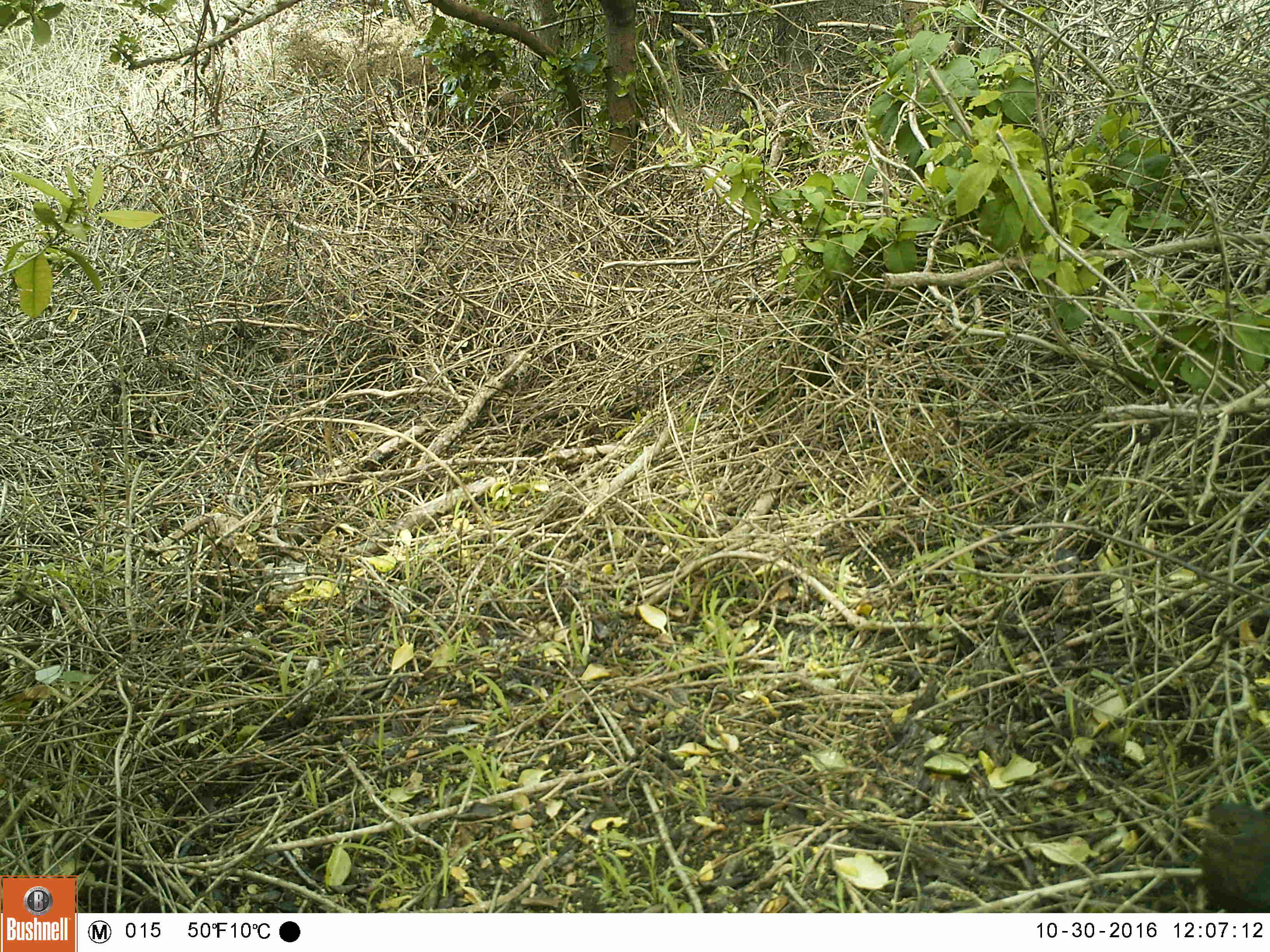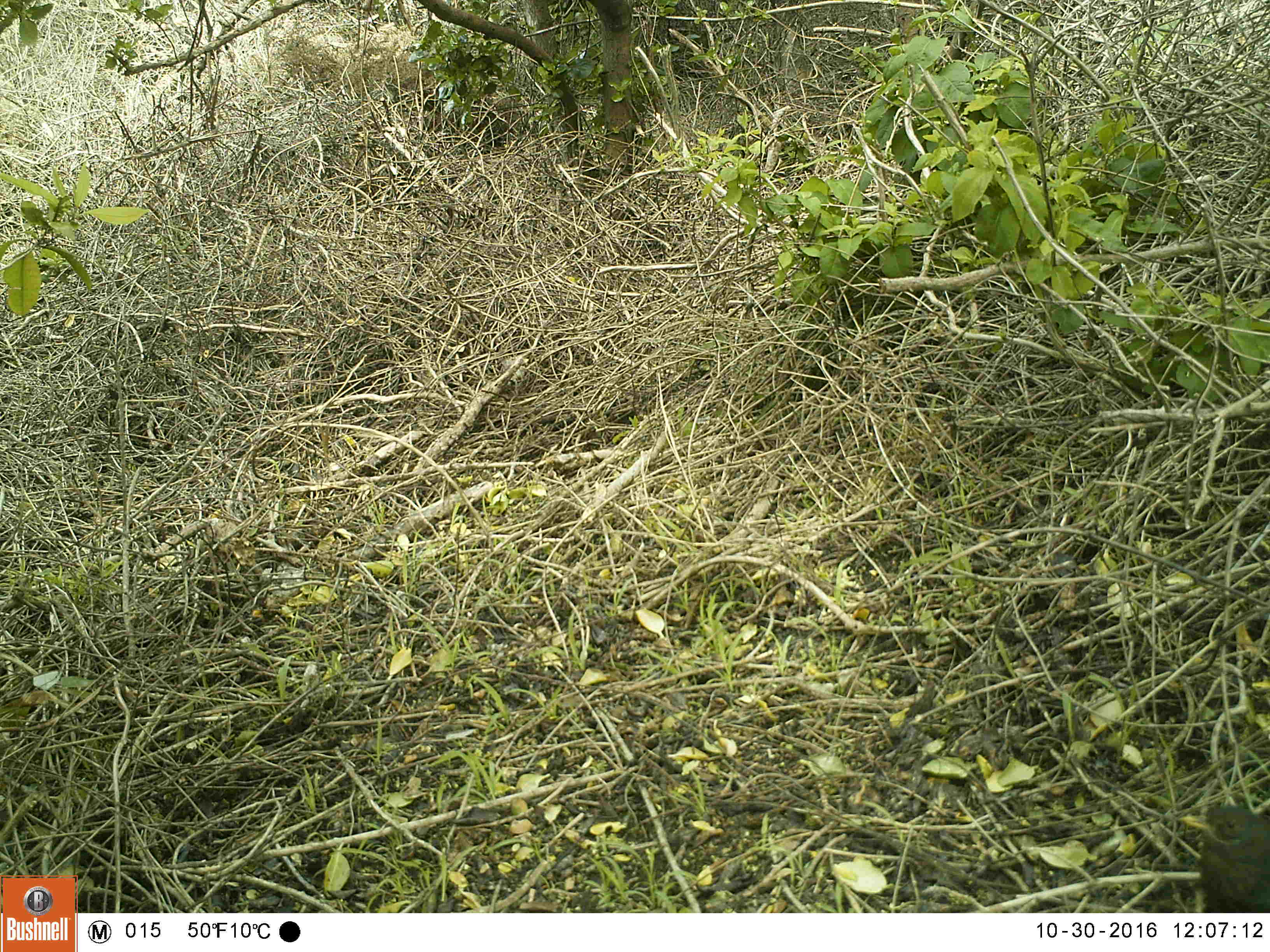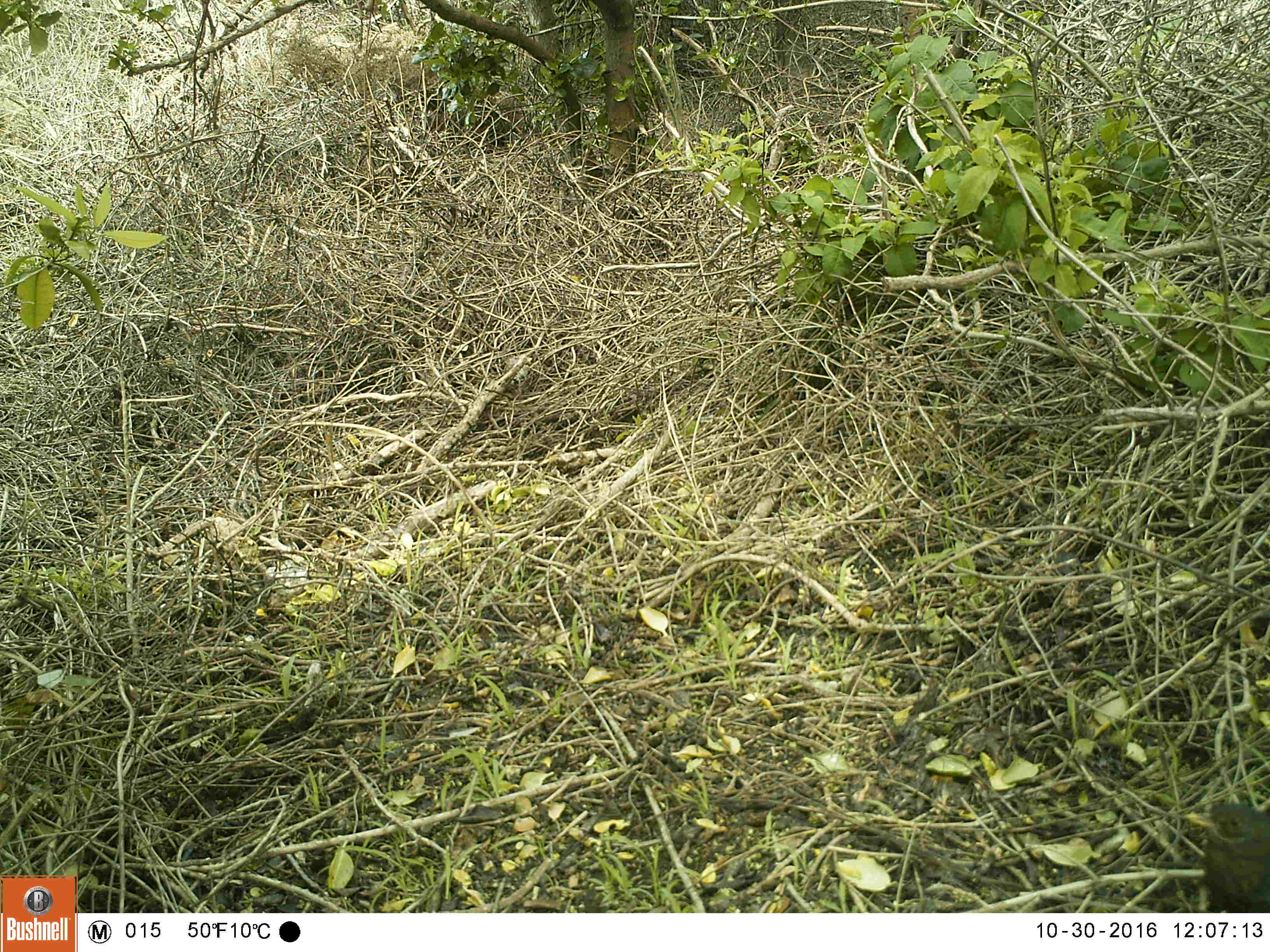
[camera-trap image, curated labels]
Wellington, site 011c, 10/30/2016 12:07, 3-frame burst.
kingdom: Animalia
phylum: Chordata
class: Aves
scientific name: Aves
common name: bird